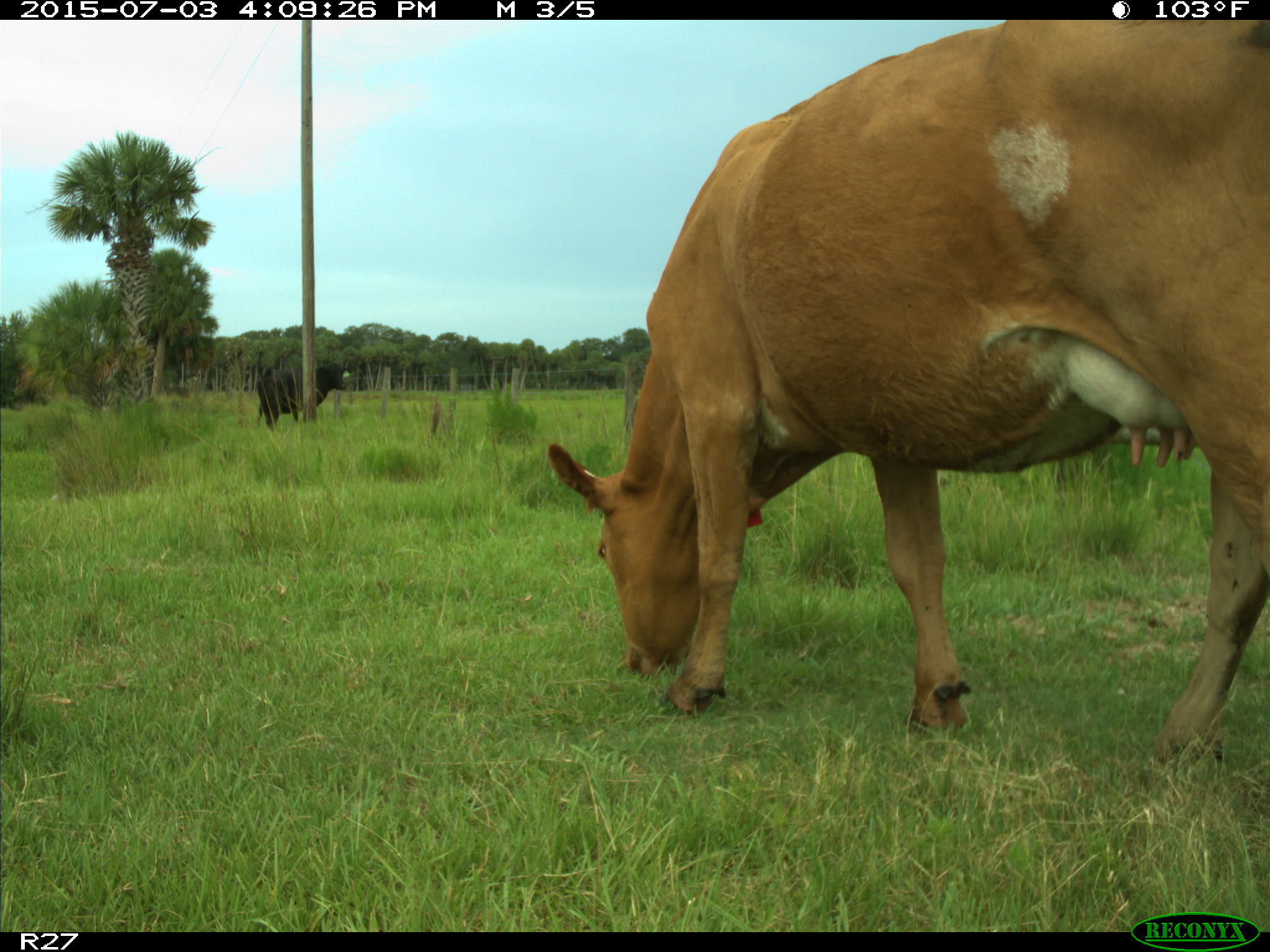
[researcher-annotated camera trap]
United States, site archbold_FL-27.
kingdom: Animalia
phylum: Chordata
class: Mammalia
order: Artiodactyla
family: Bovidae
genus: Bos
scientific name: Bos taurus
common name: domestic cow